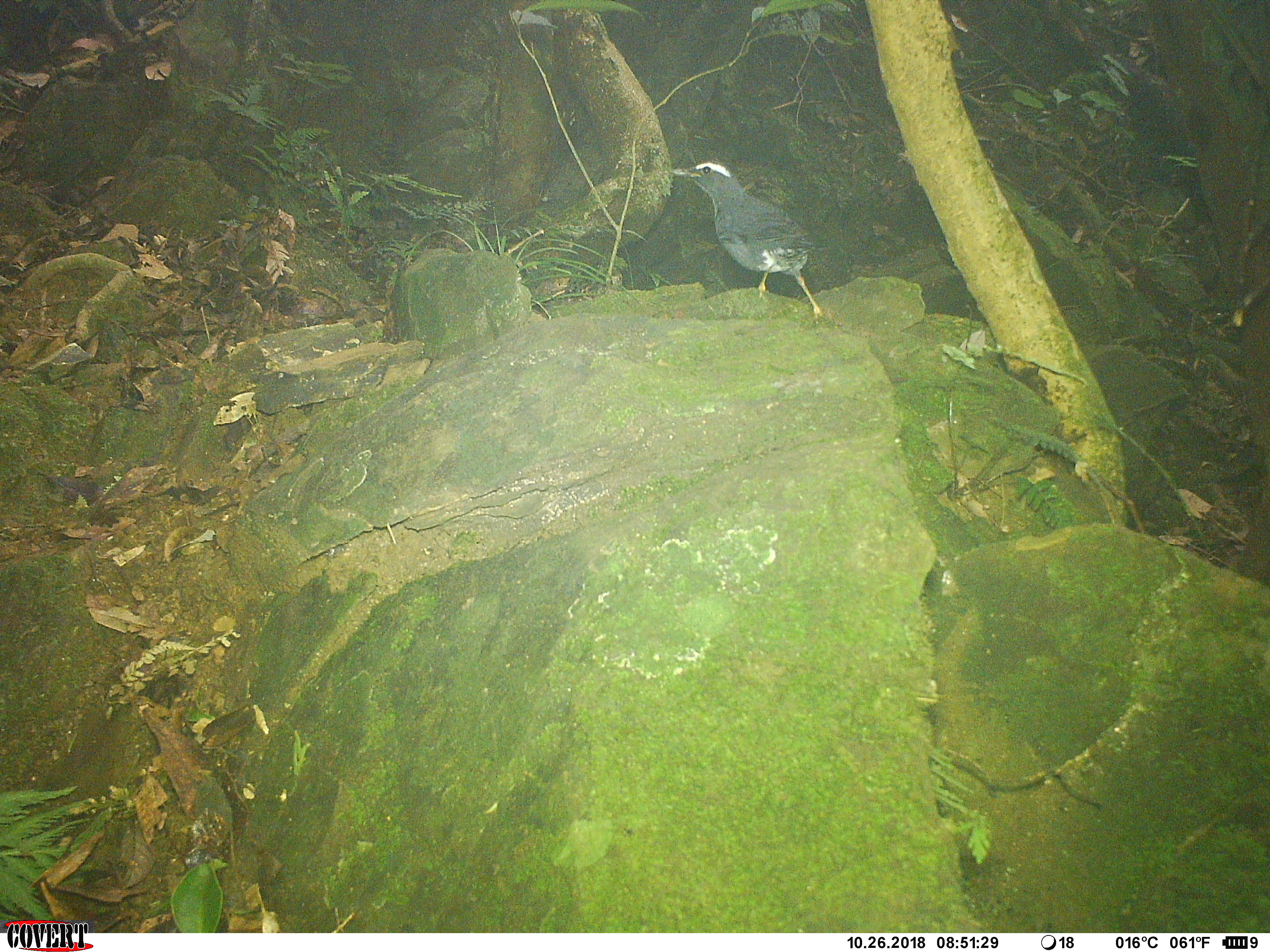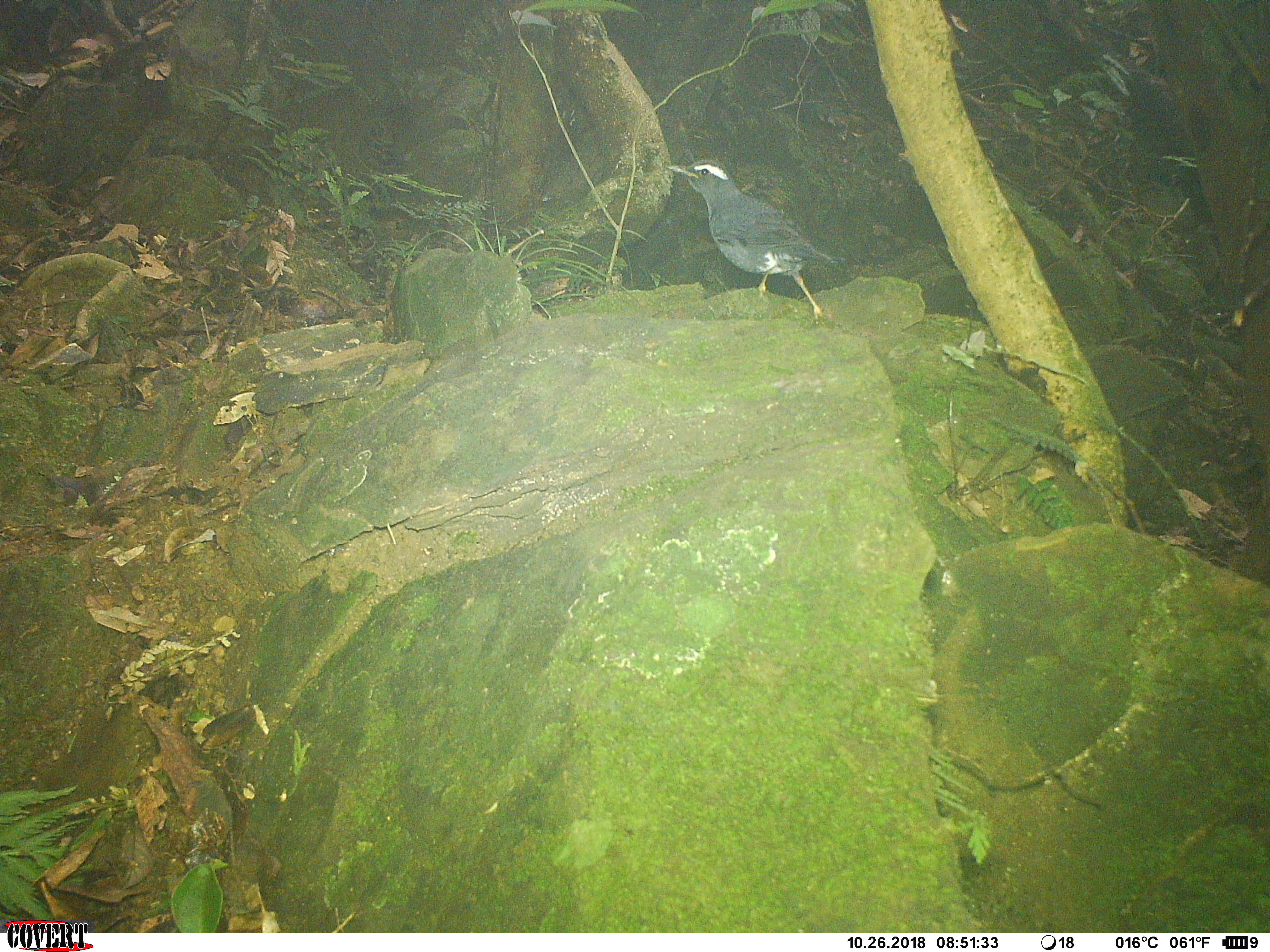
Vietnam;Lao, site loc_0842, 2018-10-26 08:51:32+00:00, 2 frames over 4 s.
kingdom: Animalia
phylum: Chordata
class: Aves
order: Passeriformes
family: Turdidae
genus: Geokichla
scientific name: Geokichla sibirica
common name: siberian thrush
Siberian thrush (Geokichla sibirica). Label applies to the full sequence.